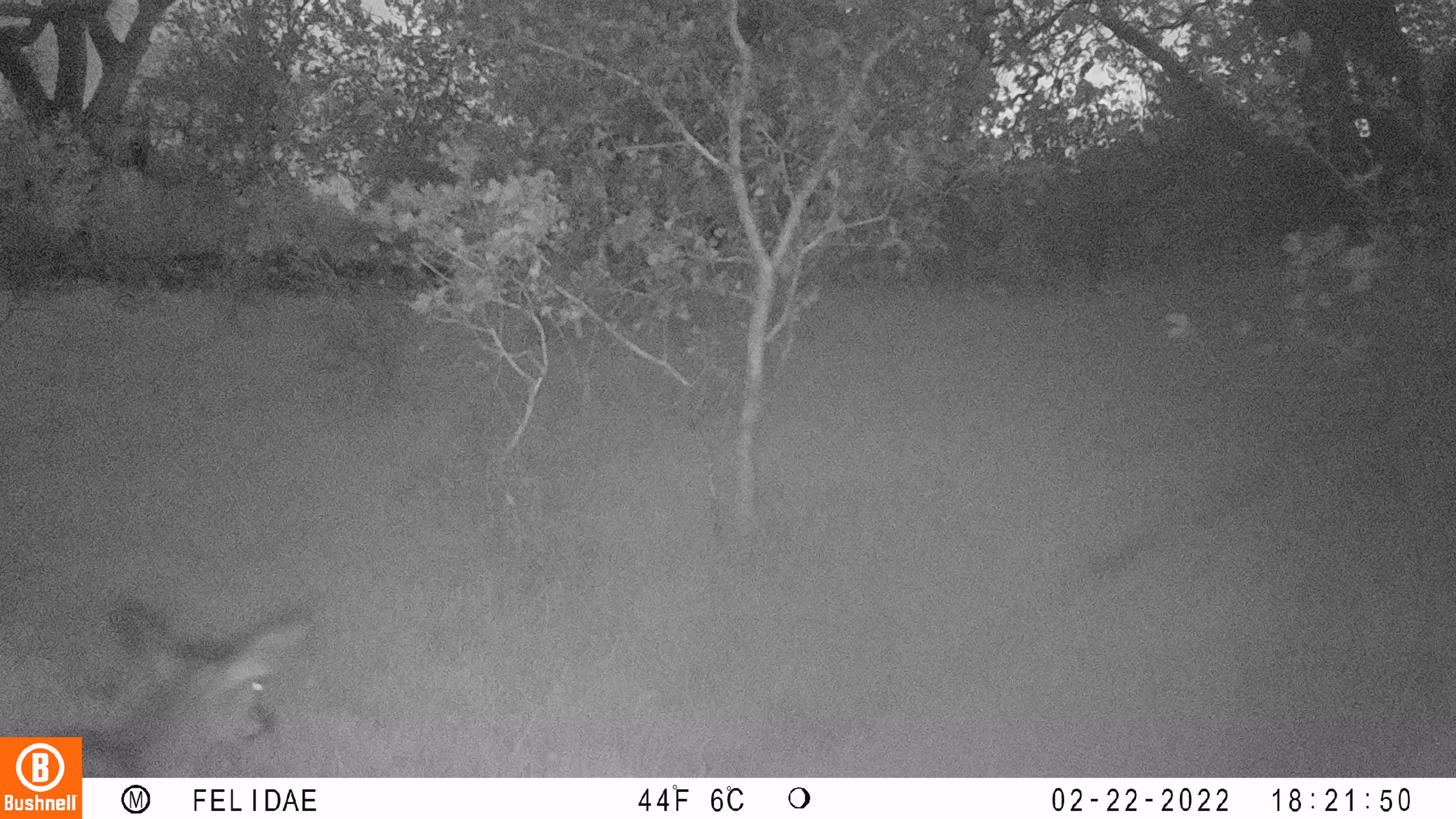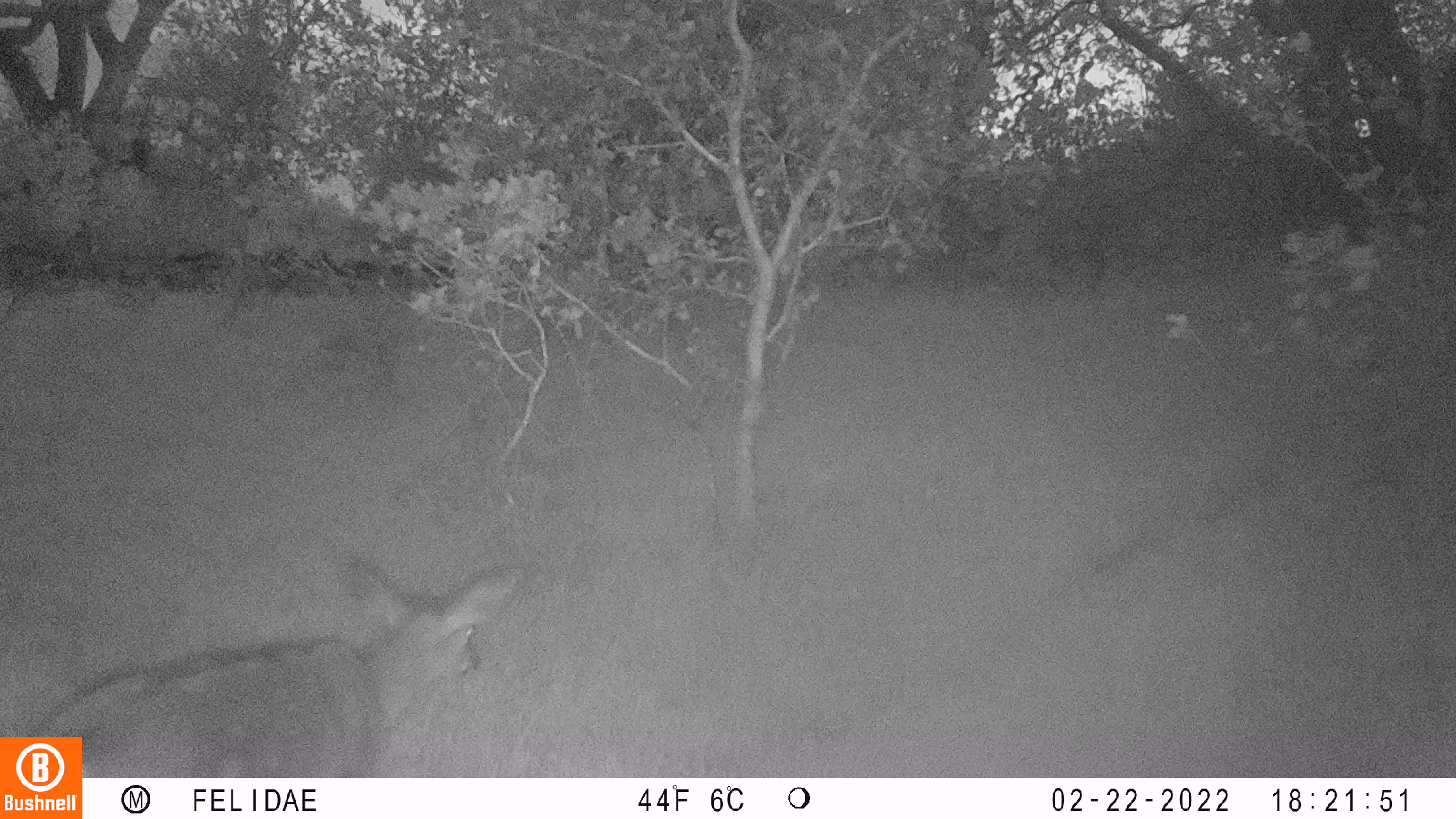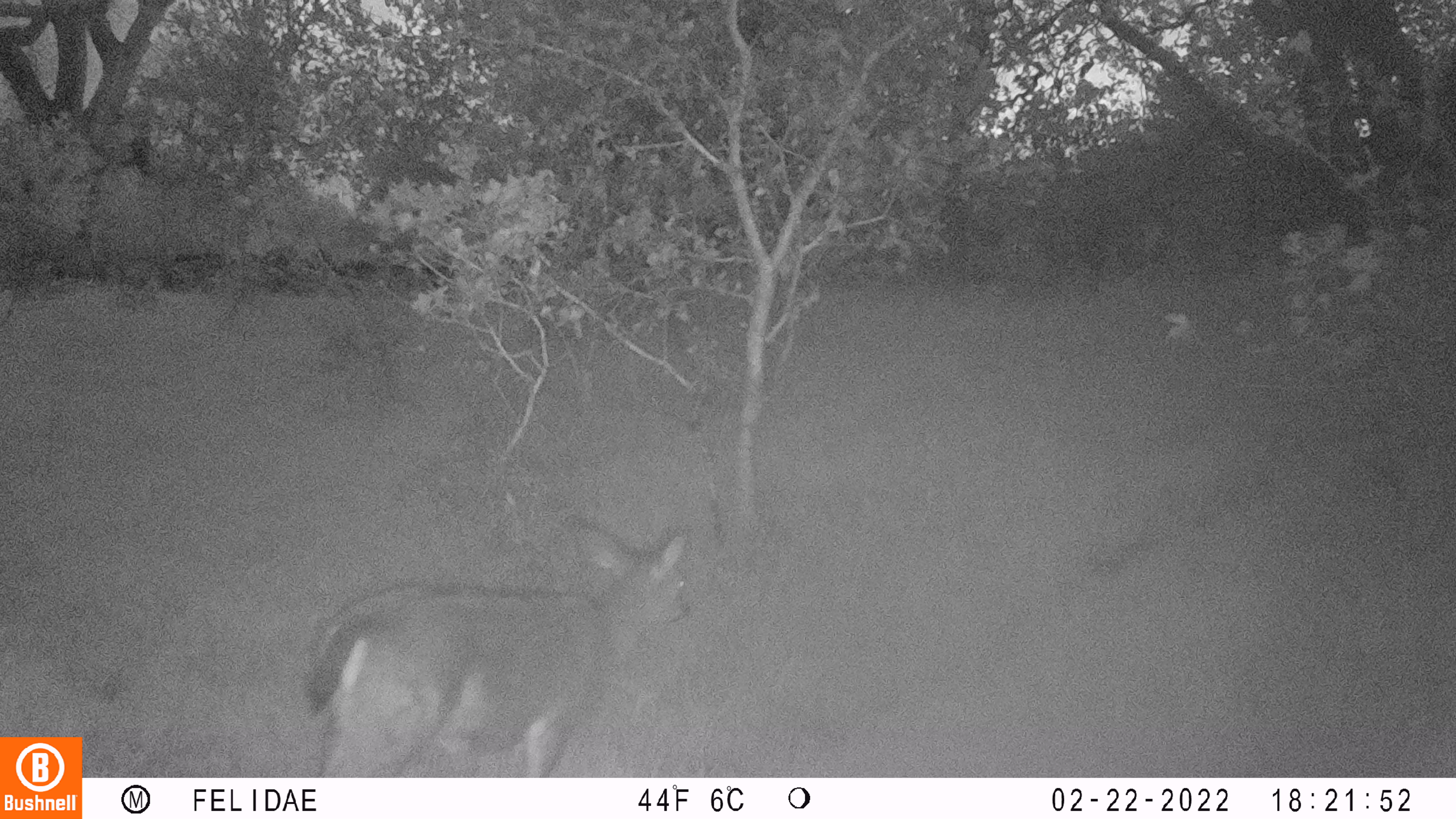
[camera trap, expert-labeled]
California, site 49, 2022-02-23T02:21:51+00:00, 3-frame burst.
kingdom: Animalia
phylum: Chordata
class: Mammalia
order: Artiodactyla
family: Cervidae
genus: Odocoileus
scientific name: Odocoileus hemionus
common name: mule deer